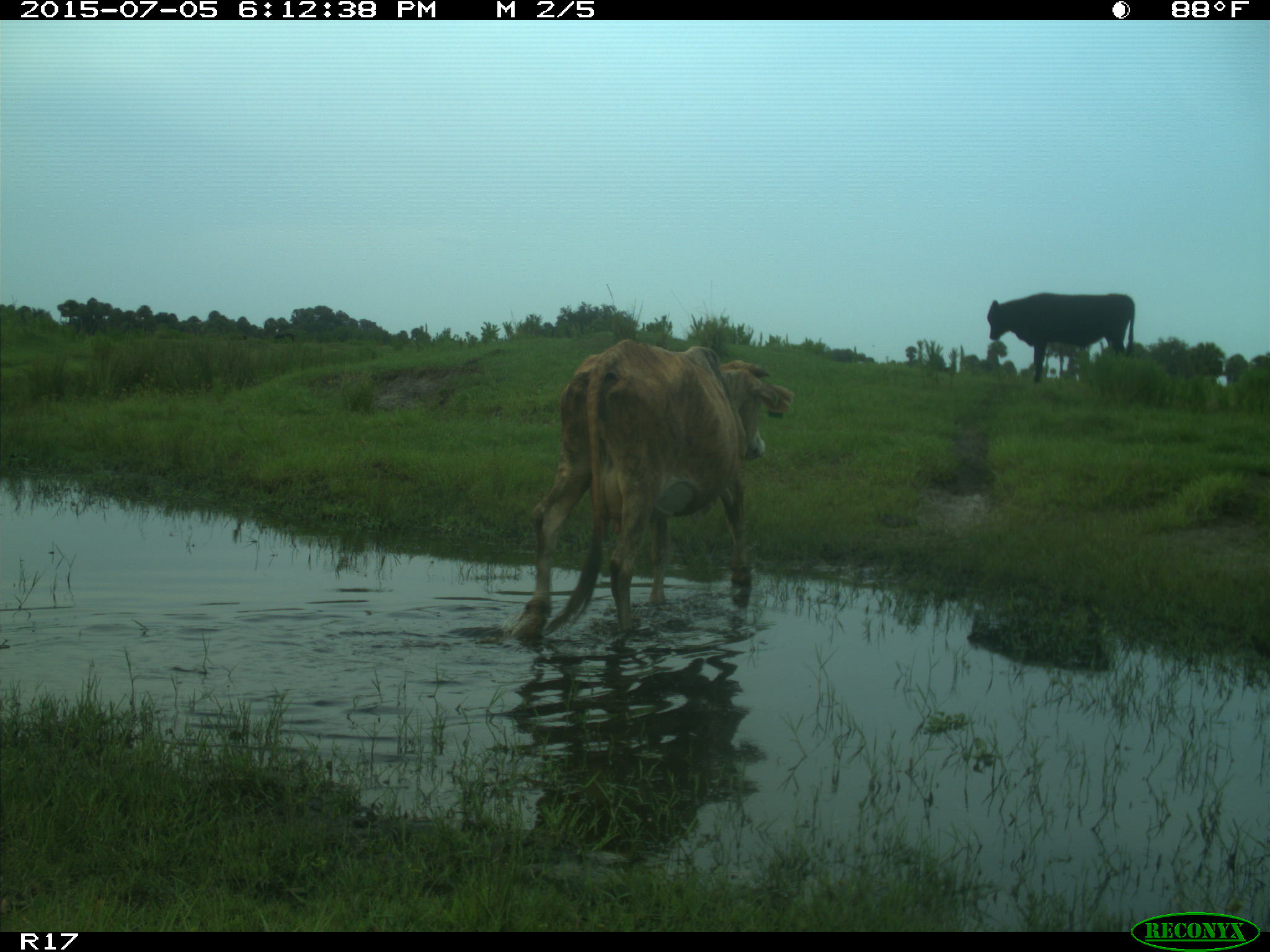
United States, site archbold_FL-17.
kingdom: Animalia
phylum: Chordata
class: Mammalia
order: Artiodactyla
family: Bovidae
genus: Bos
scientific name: Bos taurus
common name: domestic cow